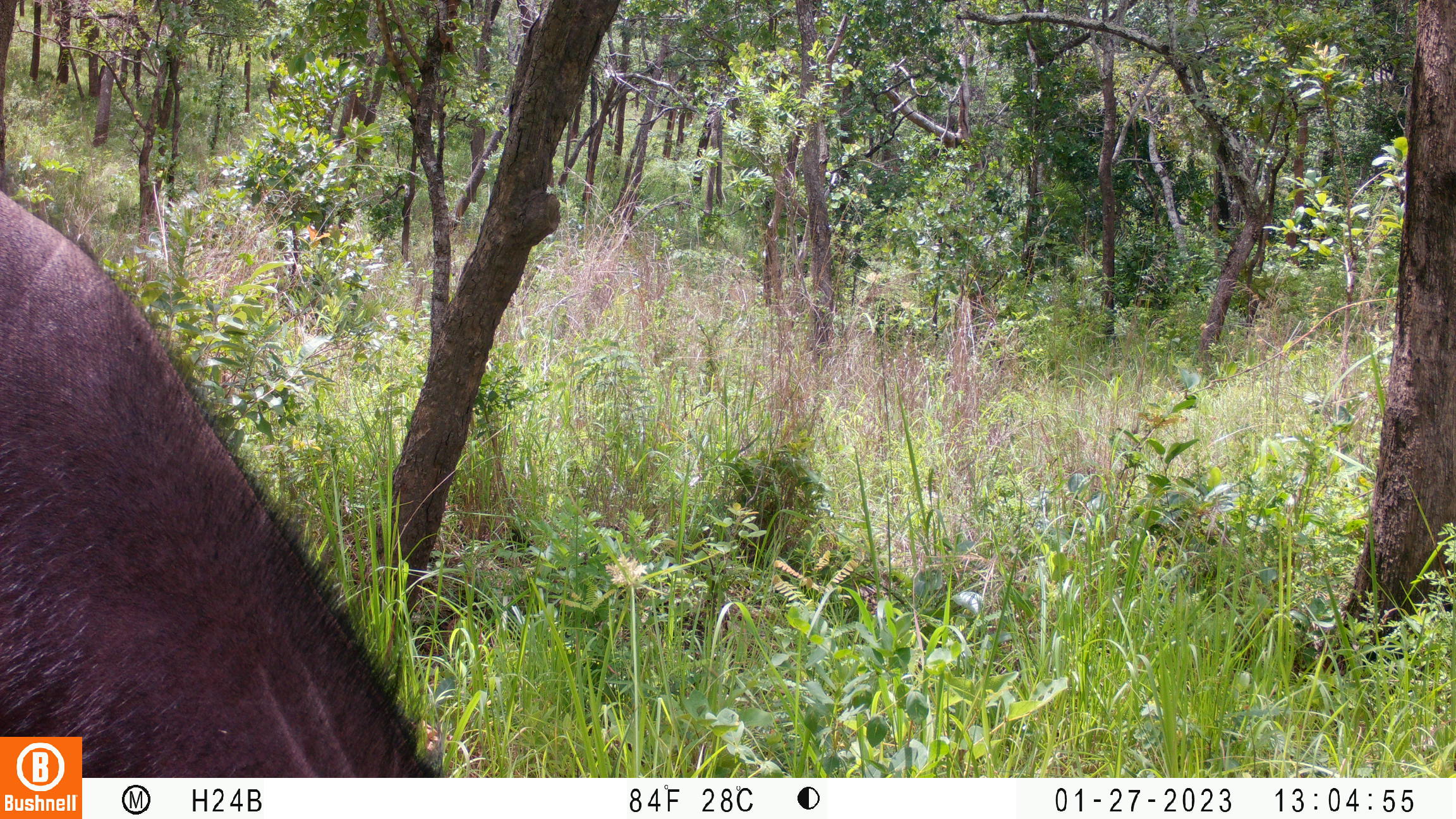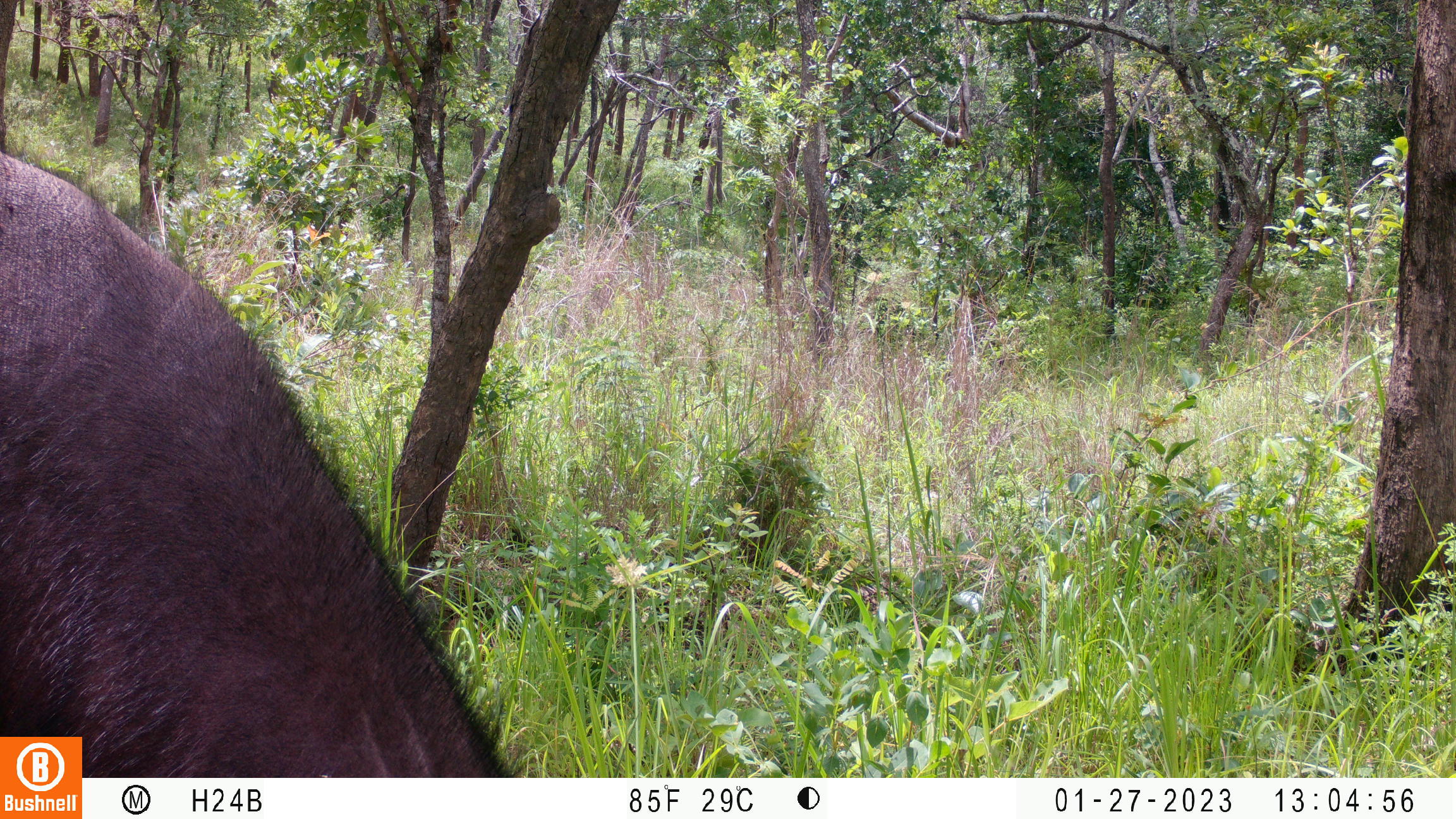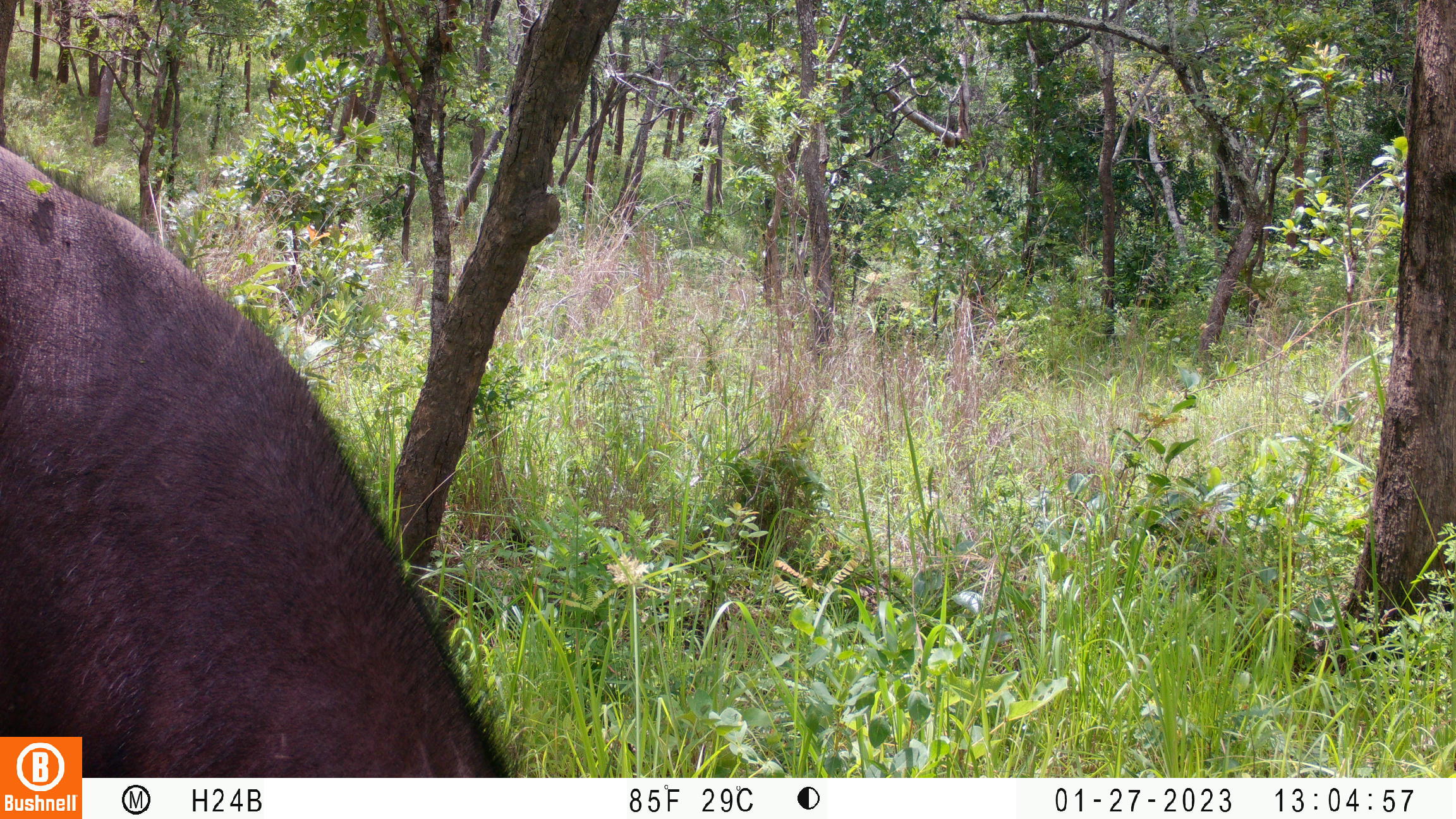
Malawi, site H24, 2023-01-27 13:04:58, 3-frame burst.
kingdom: Animalia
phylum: Chordata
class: Mammalia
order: Artiodactyla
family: Bovidae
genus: Syncerus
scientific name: Syncerus caffer caffer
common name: cape buffalo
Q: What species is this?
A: Cape buffalo (Syncerus caffer caffer).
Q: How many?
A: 1.